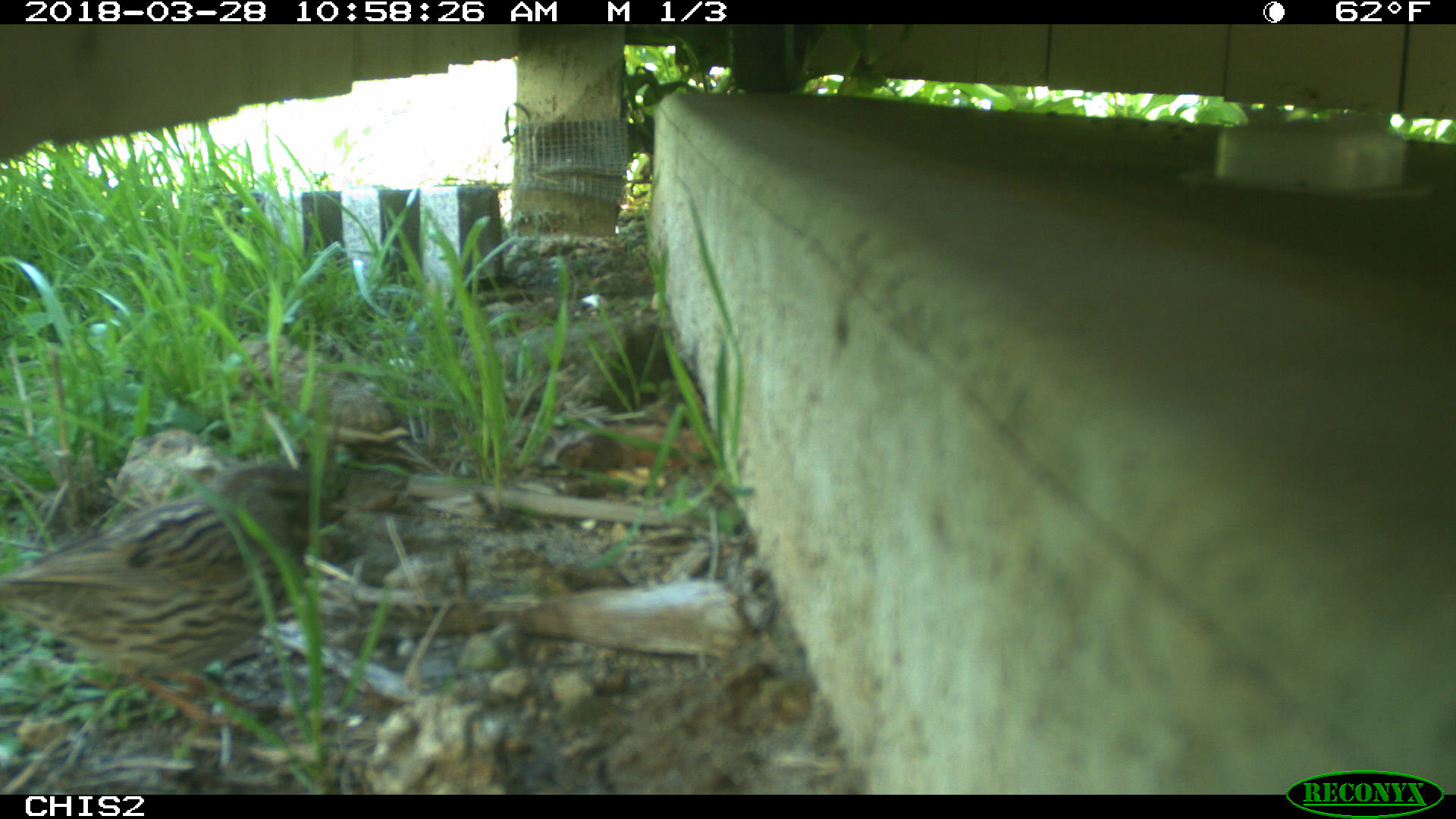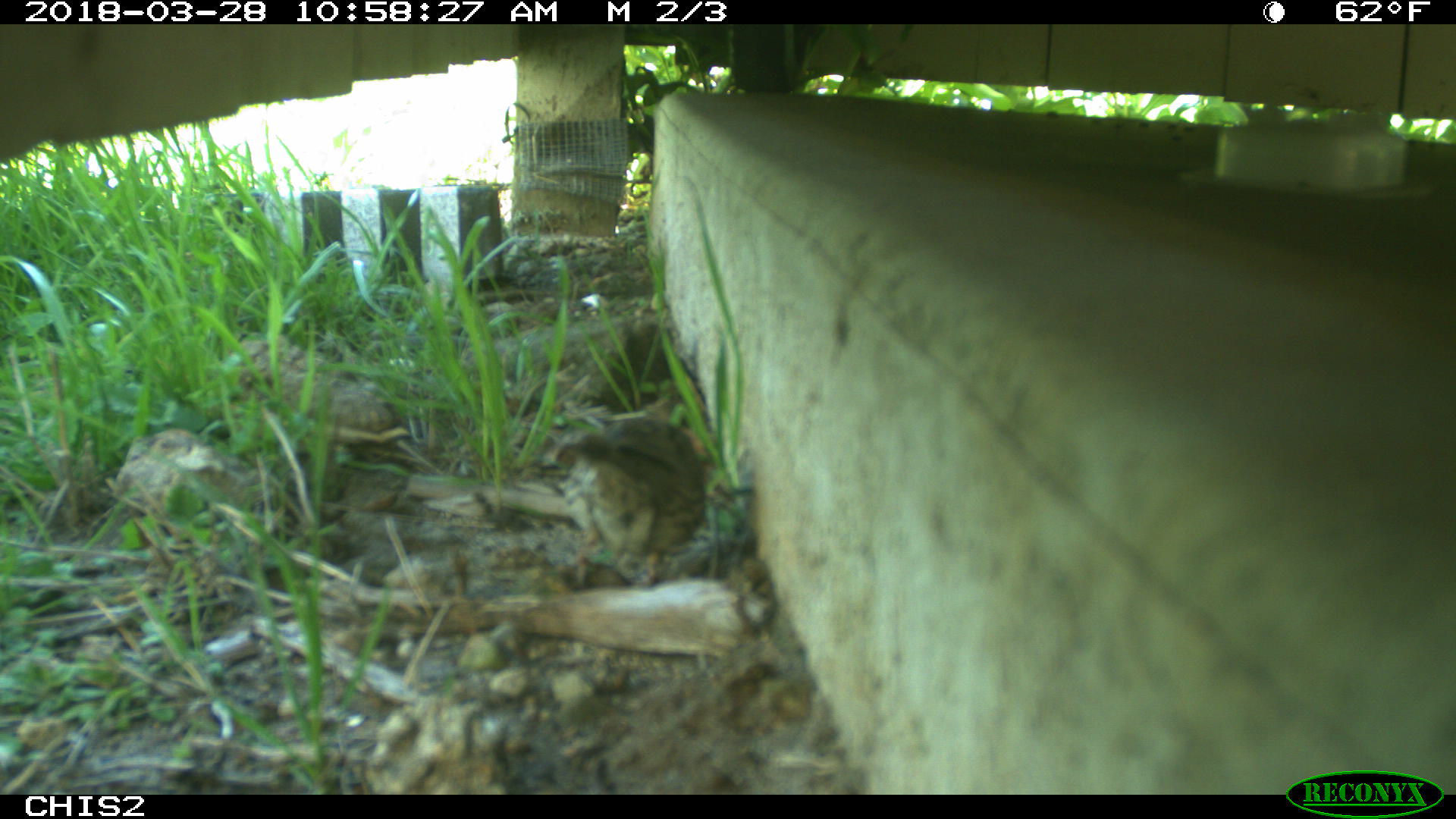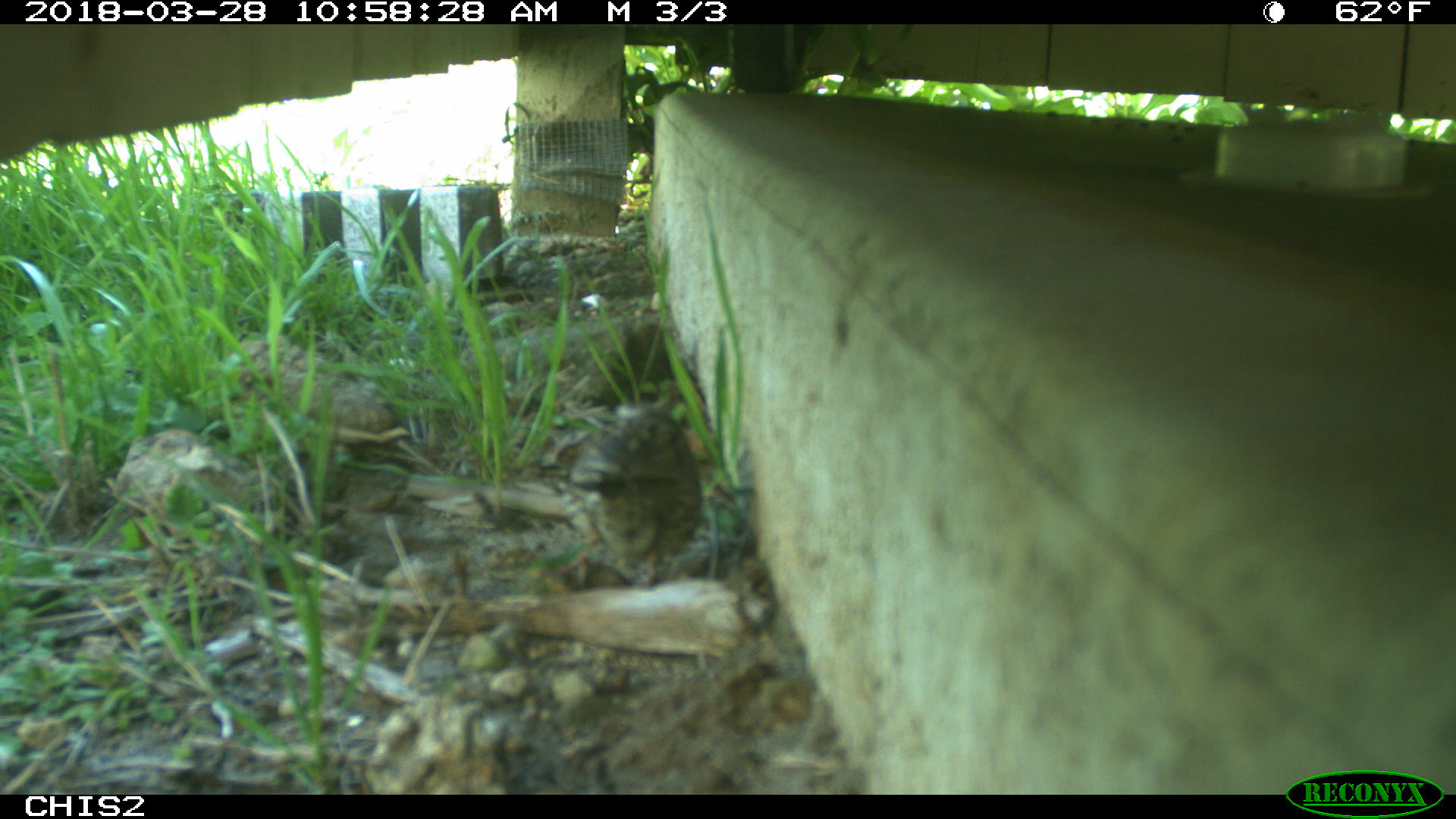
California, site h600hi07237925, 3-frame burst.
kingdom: Animalia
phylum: Chordata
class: Aves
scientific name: Aves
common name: bird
Bird (Aves).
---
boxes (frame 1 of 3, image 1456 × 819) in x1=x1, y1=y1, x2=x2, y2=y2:
bird: x1=0, y1=461, x2=340, y2=743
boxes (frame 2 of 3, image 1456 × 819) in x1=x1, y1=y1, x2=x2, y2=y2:
bird: x1=554, y1=417, x2=706, y2=590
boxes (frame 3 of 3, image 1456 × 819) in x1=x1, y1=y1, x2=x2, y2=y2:
bird: x1=566, y1=400, x2=702, y2=588